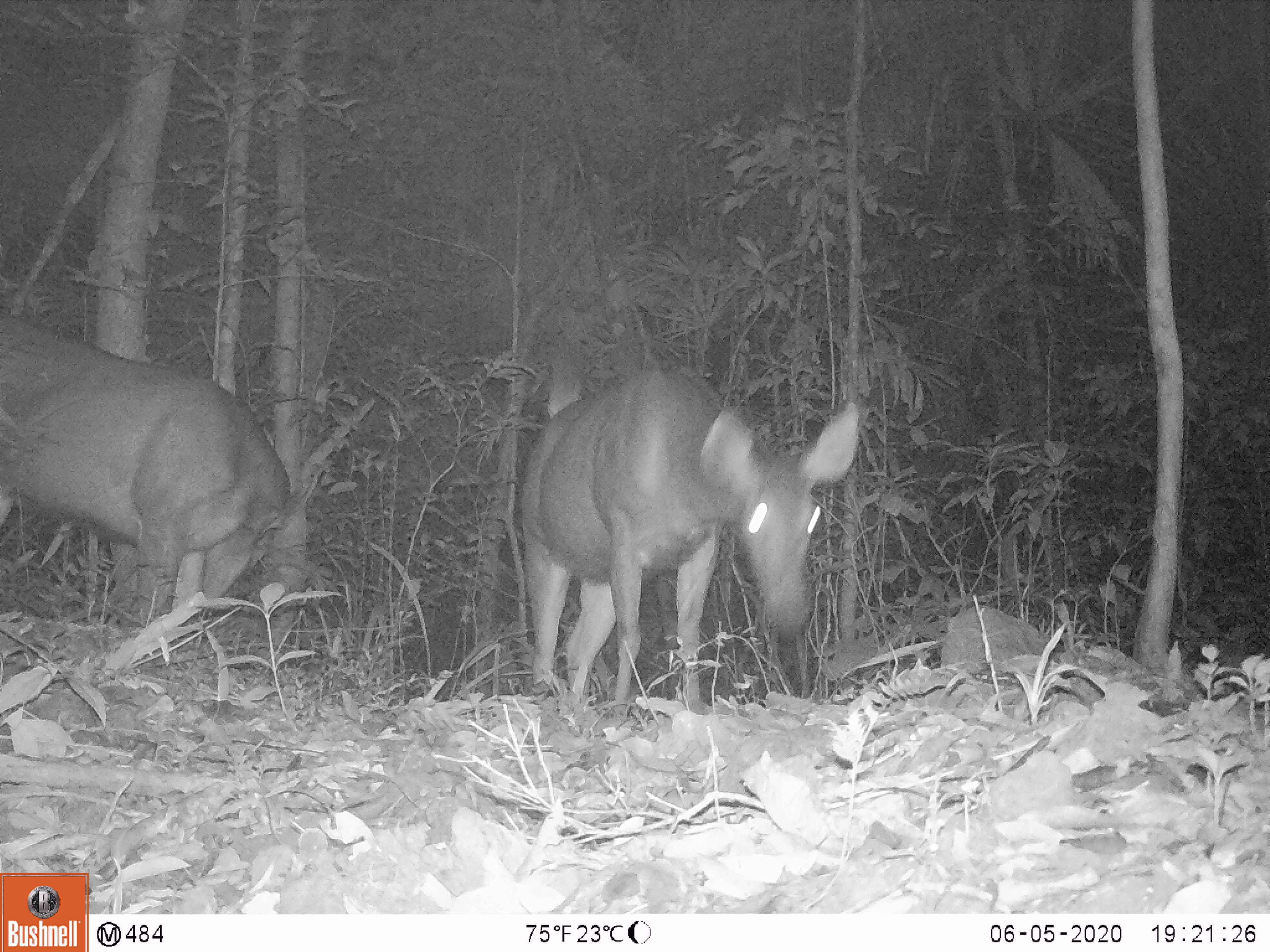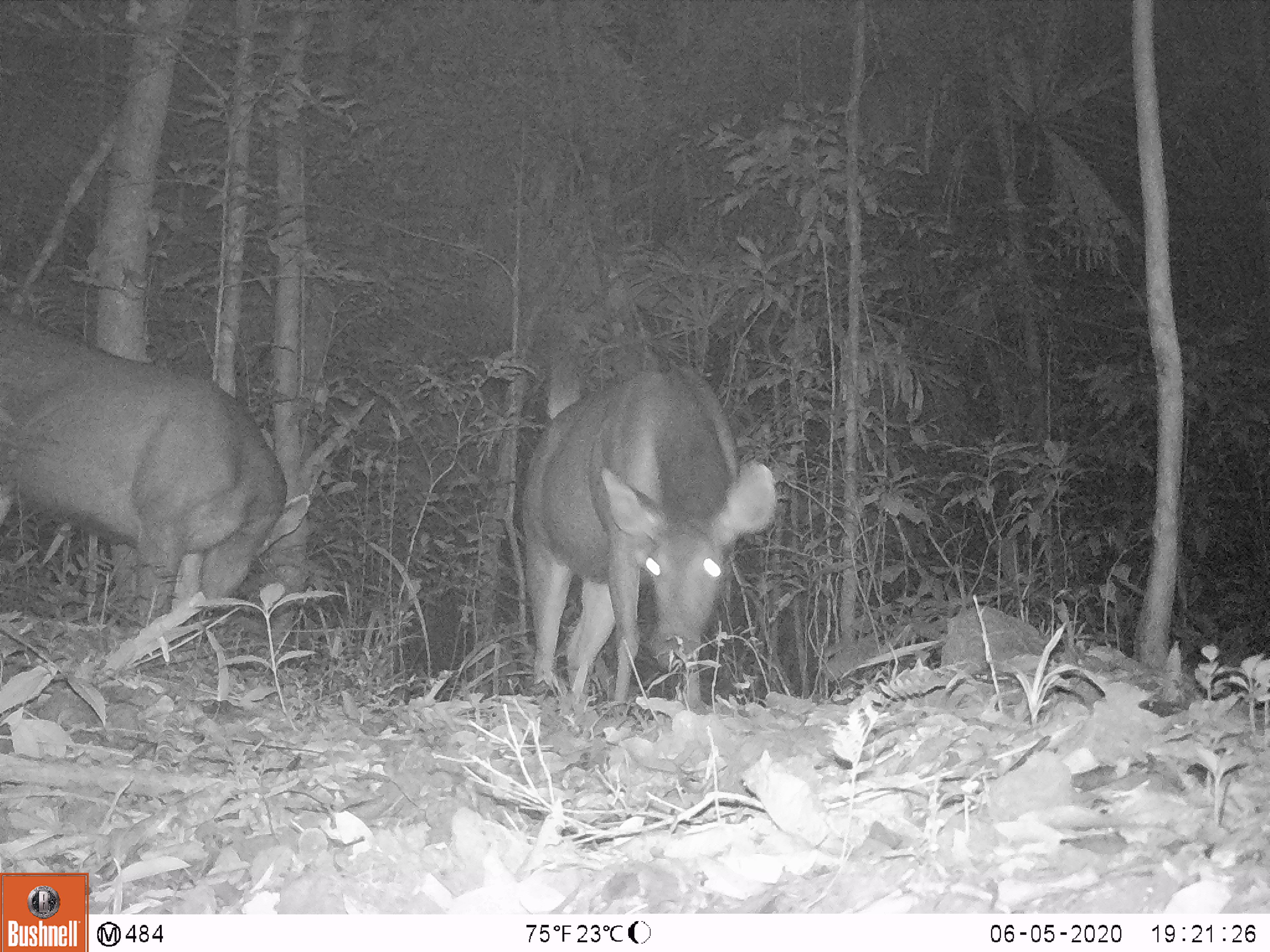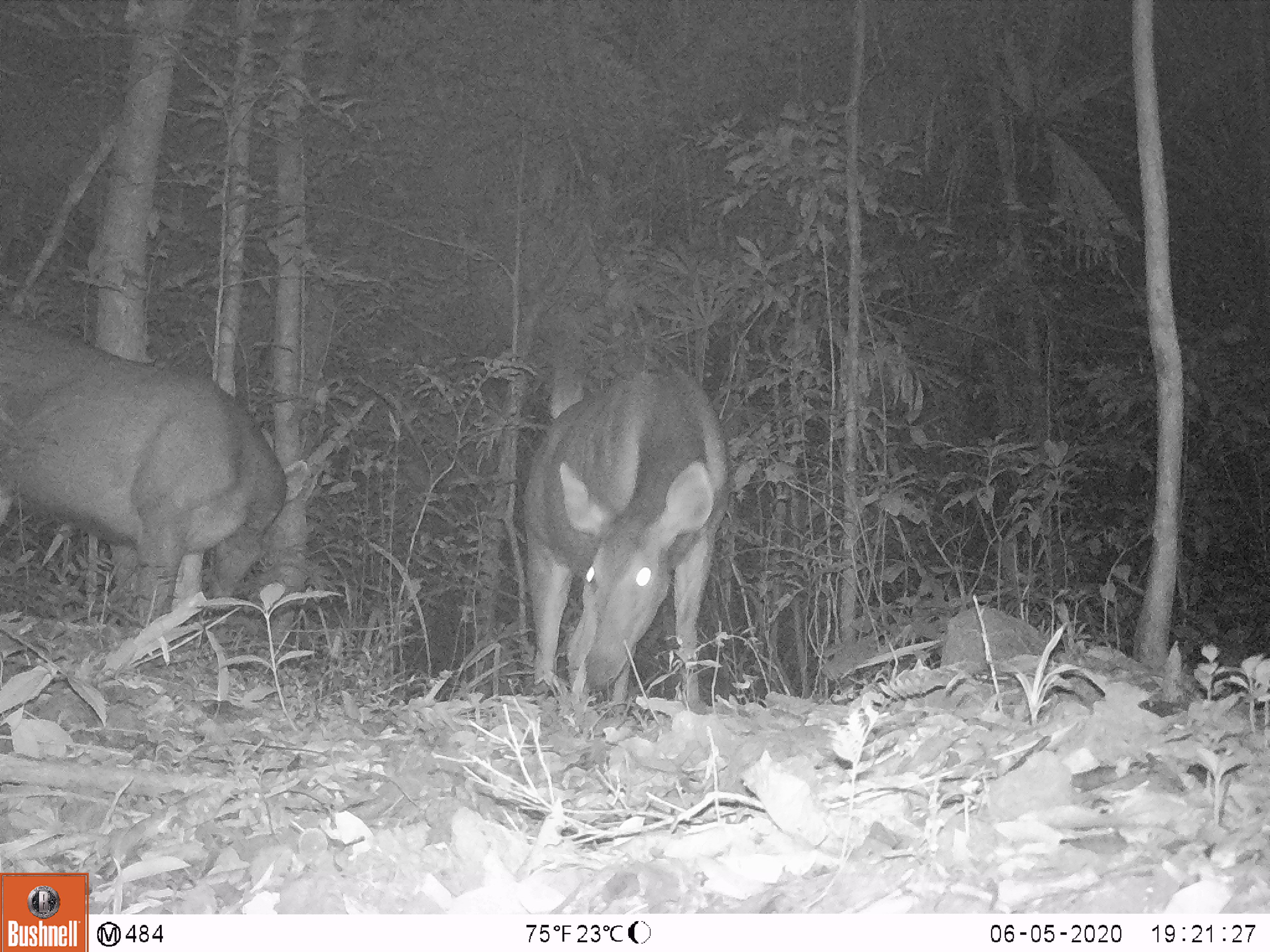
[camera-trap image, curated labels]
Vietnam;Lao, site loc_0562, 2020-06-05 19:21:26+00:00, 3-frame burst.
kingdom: Animalia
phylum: Chordata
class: Mammalia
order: Artiodactyla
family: Cervidae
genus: Rusa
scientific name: Rusa unicolor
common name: sambar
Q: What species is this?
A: Sambar (Rusa unicolor).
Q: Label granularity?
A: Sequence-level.